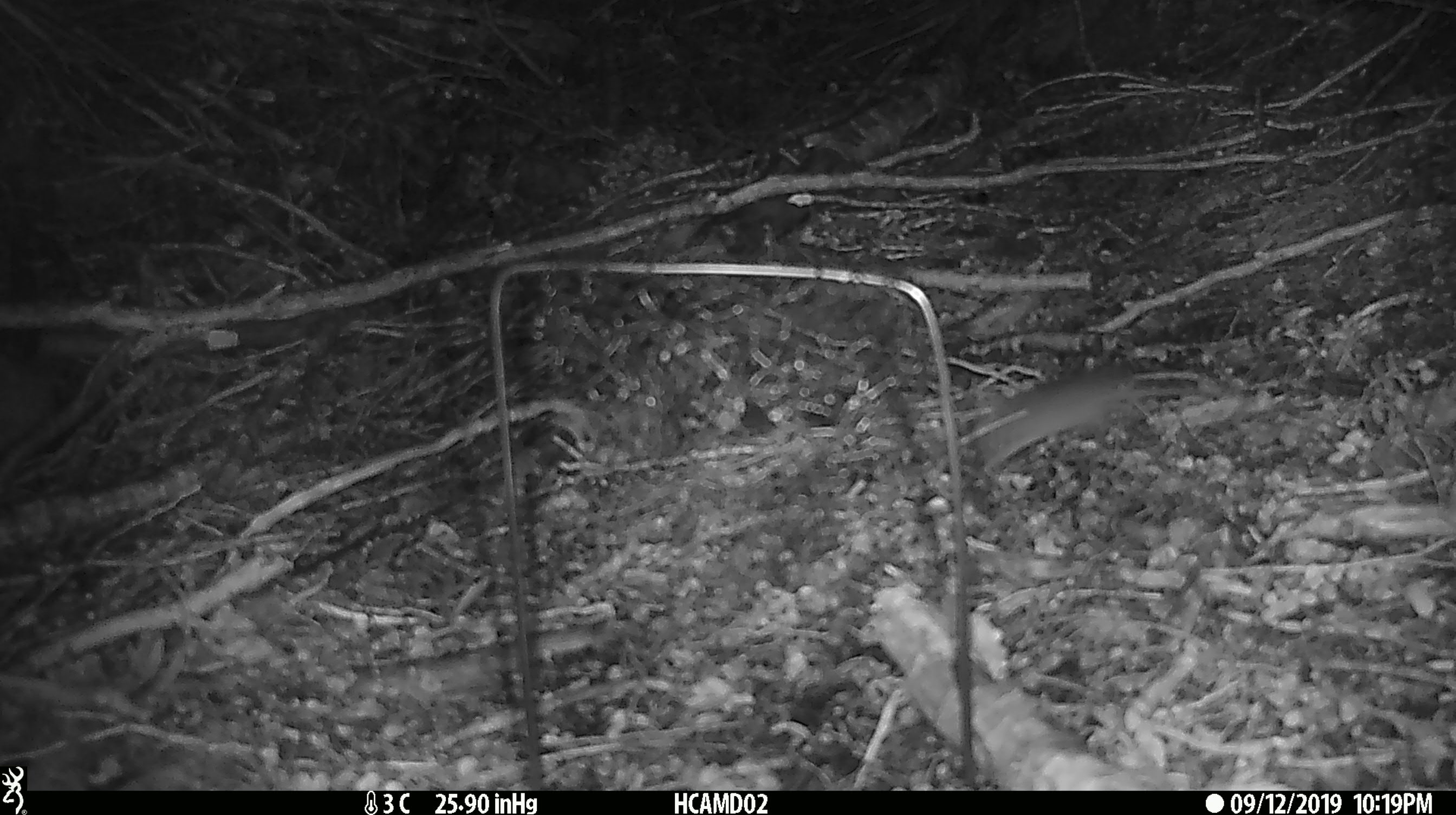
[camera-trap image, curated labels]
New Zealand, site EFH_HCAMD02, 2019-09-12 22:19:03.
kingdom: Animalia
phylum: Chordata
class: Mammalia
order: Rodentia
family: Muridae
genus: Mus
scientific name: Mus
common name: mouse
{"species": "mouse (Mus)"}